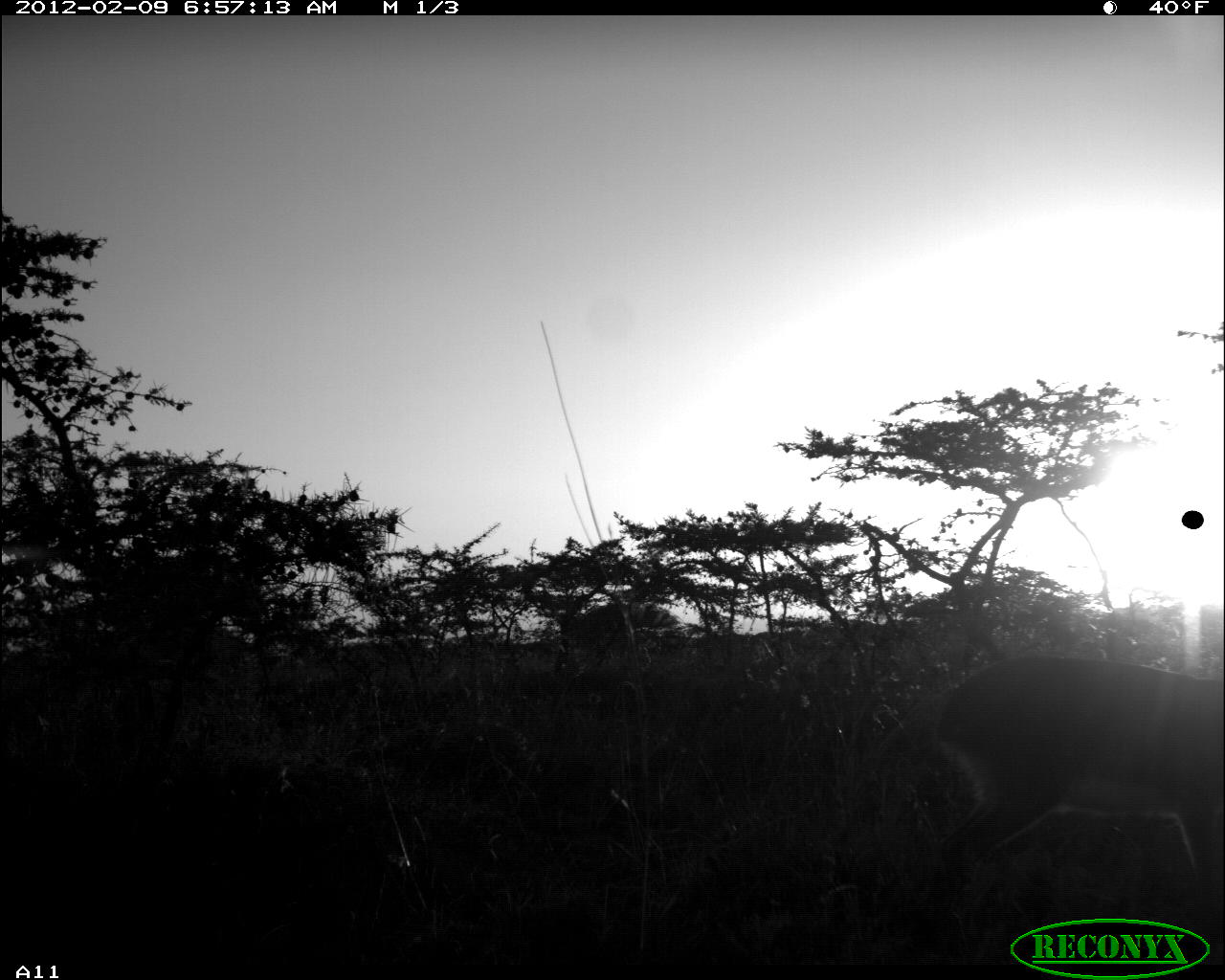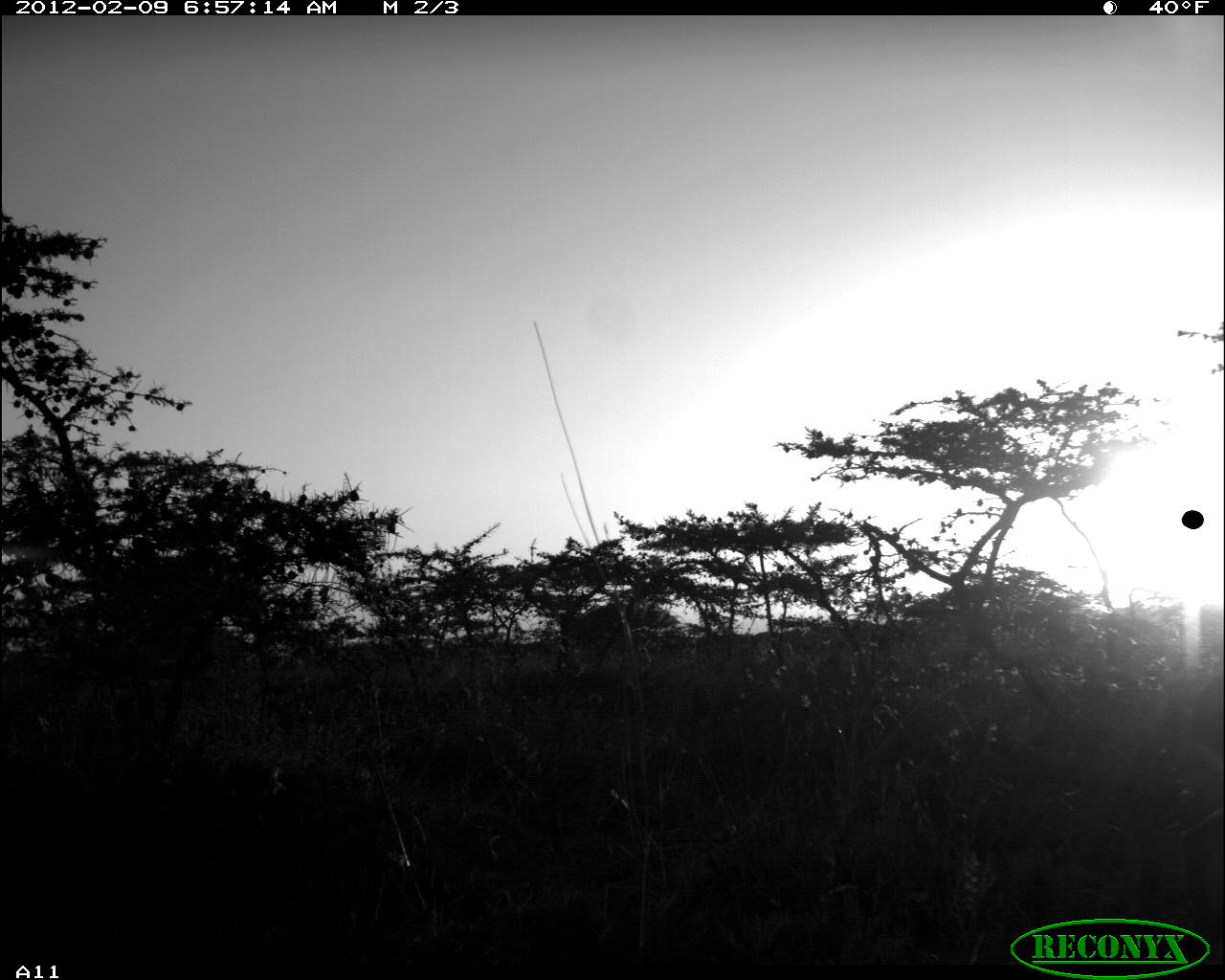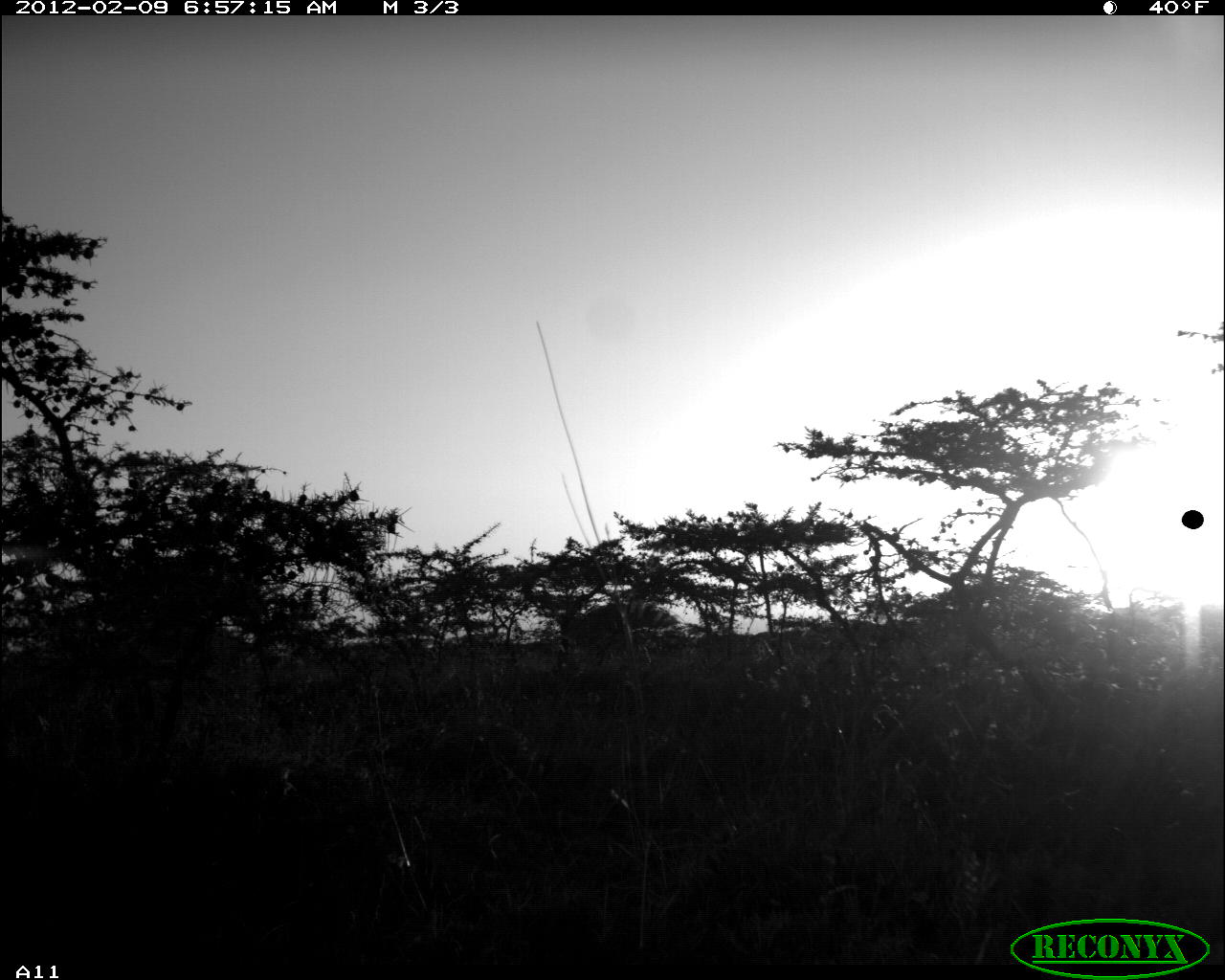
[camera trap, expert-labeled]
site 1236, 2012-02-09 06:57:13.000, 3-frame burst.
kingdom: Animalia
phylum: Chordata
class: Mammalia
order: Artiodactyla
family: Bovidae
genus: Raphicerus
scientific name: Raphicerus campestris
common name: steenbok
Raphicerus campestris (steenbok), count 1.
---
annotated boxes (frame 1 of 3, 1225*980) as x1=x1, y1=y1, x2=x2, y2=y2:
raphicerus campestris: x1=925, y1=652, x2=1225, y2=897